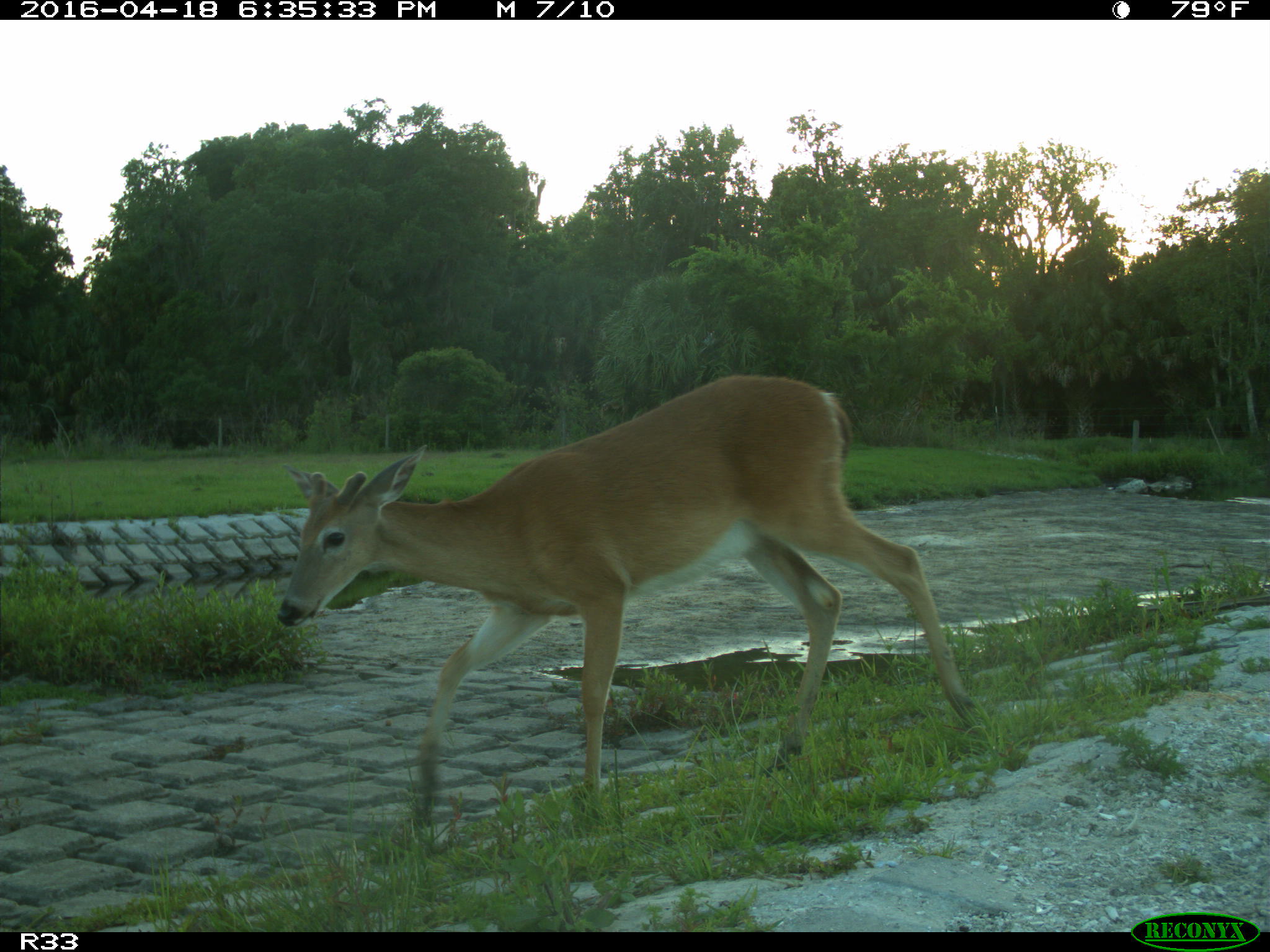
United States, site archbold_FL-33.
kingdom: Animalia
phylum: Chordata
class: Mammalia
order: Artiodactyla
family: Cervidae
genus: Odocoileus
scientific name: Odocoileus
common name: deer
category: unidentified deer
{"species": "unidentified deer (deer) (Odocoileus)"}